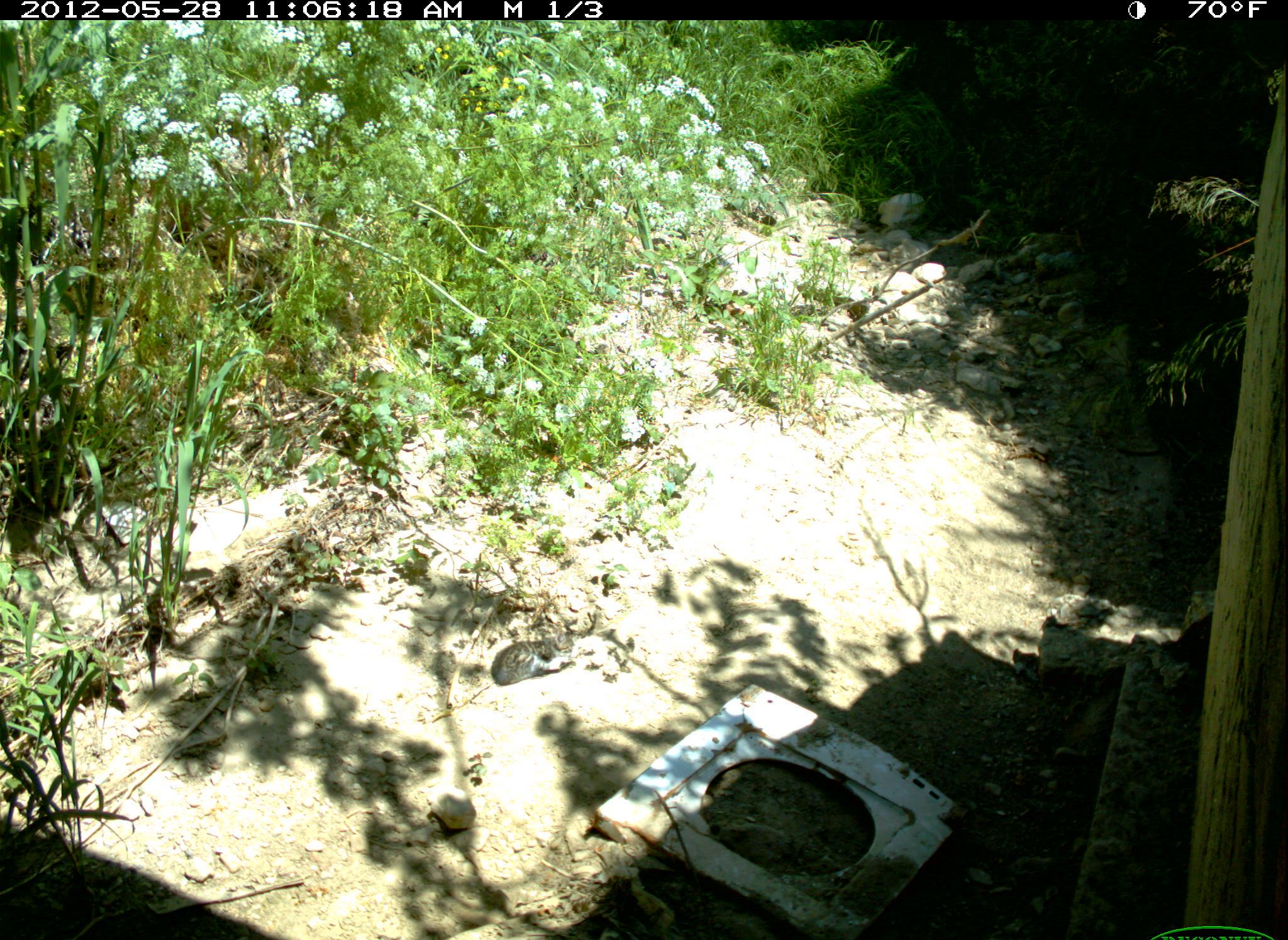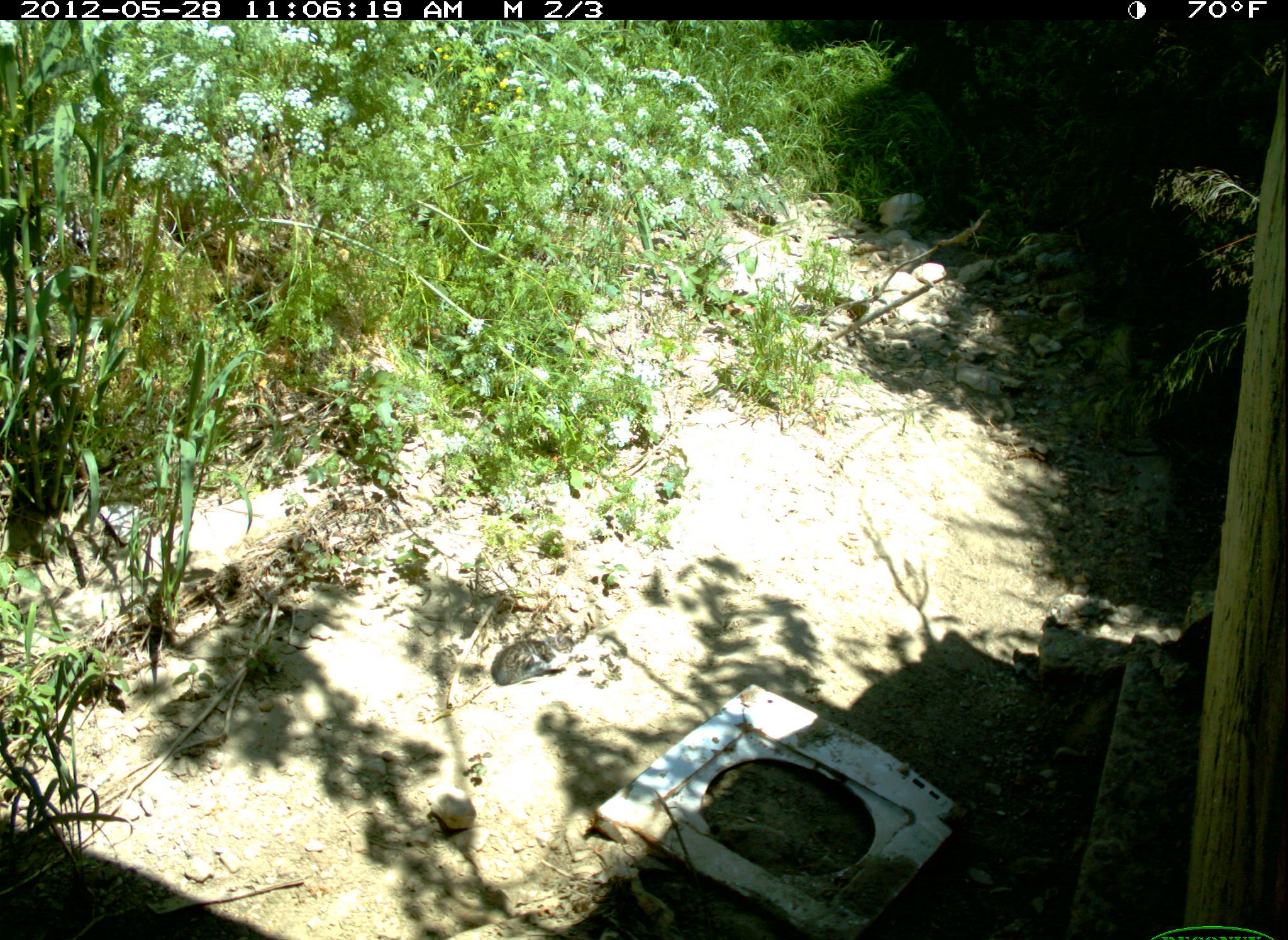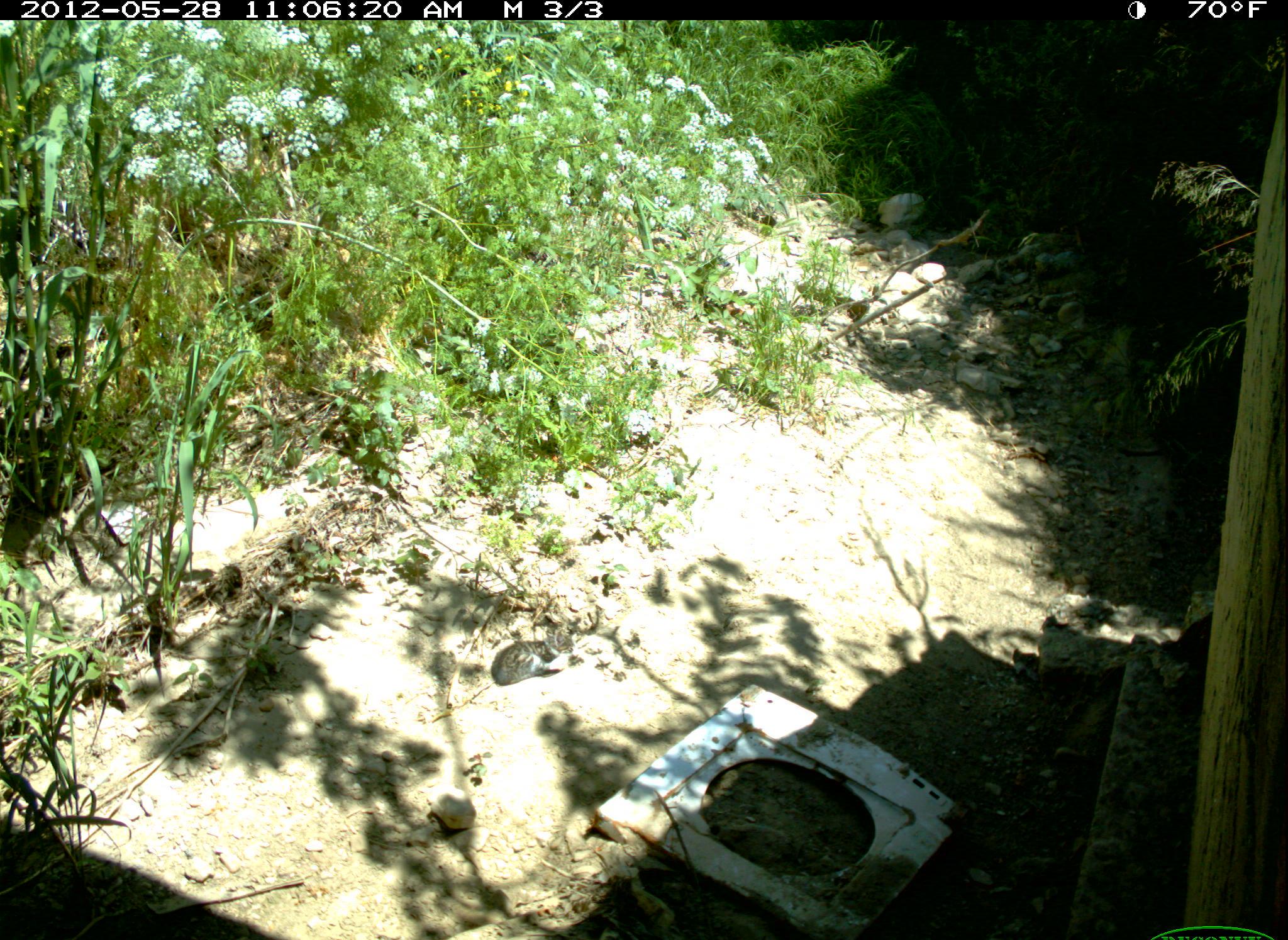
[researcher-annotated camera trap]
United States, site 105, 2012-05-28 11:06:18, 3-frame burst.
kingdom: Animalia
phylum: Chordata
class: Mammalia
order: Carnivora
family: Felidae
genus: Felis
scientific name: Felis catus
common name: cat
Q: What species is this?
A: Cat (Felis catus).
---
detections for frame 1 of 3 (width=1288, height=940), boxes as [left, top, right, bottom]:
cat: [489, 630, 575, 690]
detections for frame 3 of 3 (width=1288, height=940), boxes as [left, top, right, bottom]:
cat: [478, 602, 615, 704]